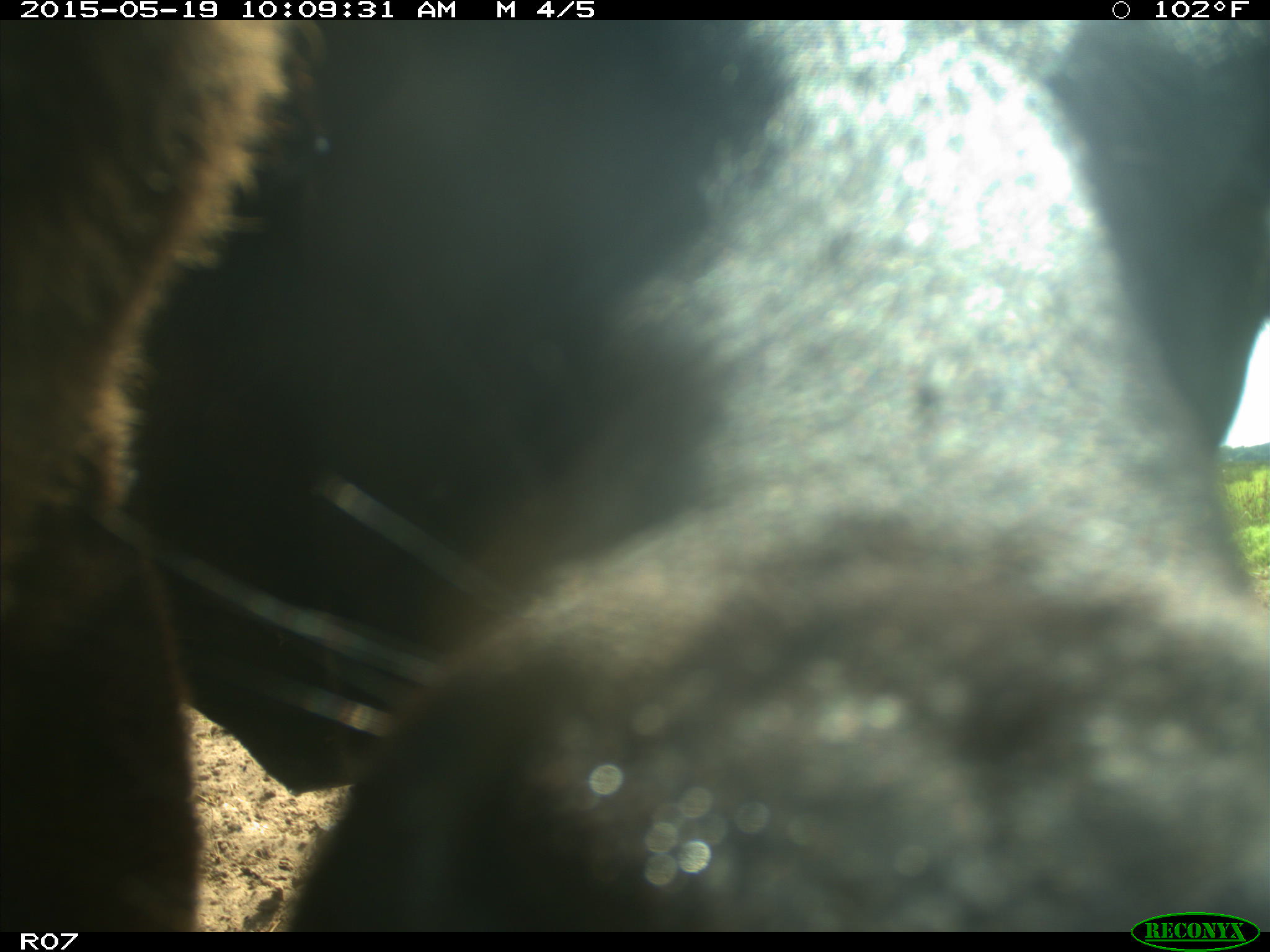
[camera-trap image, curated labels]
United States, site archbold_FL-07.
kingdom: Animalia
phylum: Chordata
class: Mammalia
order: Artiodactyla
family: Bovidae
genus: Bos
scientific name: Bos taurus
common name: domestic cow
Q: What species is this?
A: Bos taurus (domestic cow).